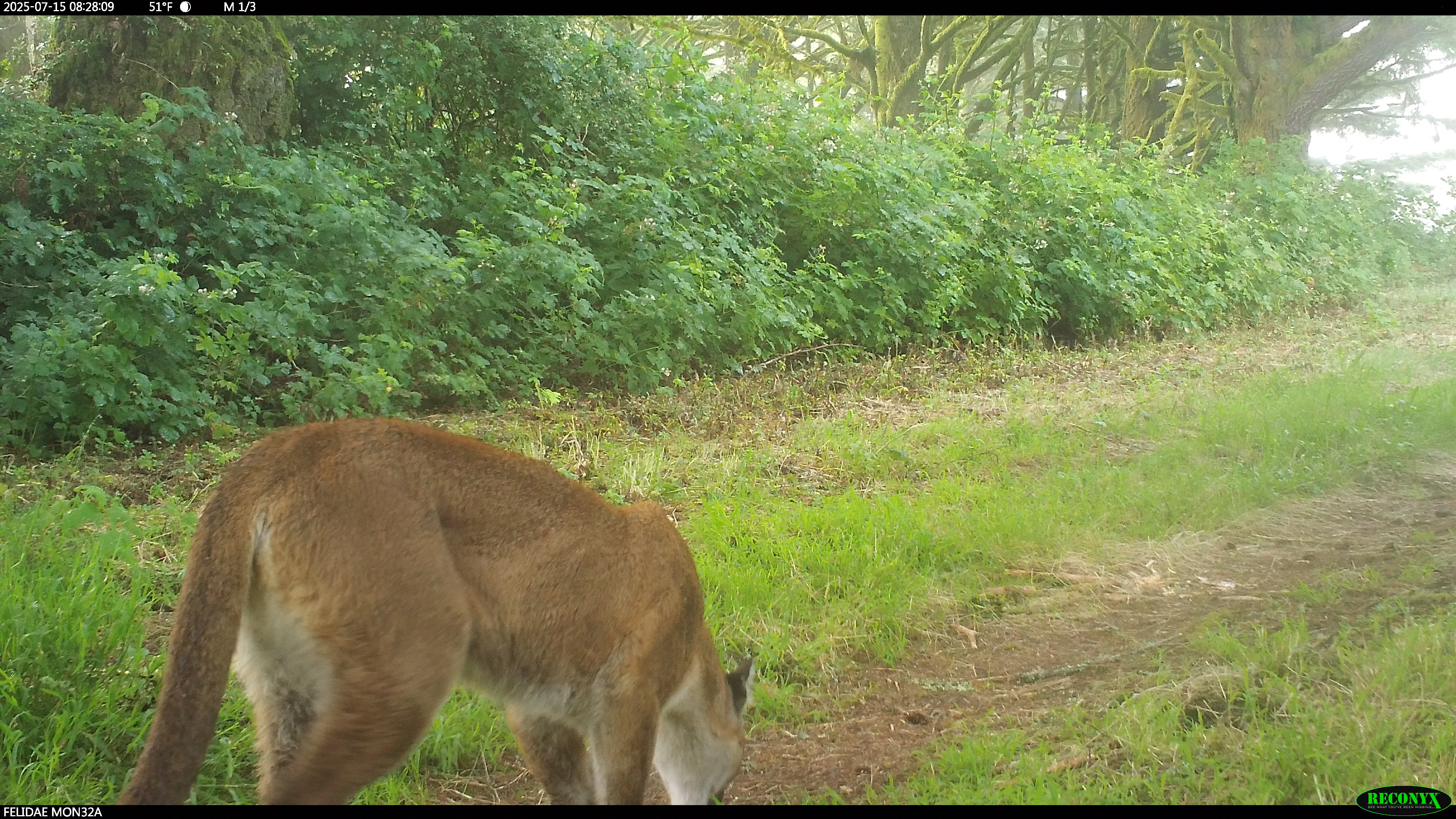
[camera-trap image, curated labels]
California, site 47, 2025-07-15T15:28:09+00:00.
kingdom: Animalia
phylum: Chordata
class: Mammalia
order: Carnivora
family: Felidae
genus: Puma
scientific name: Puma concolor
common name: puma